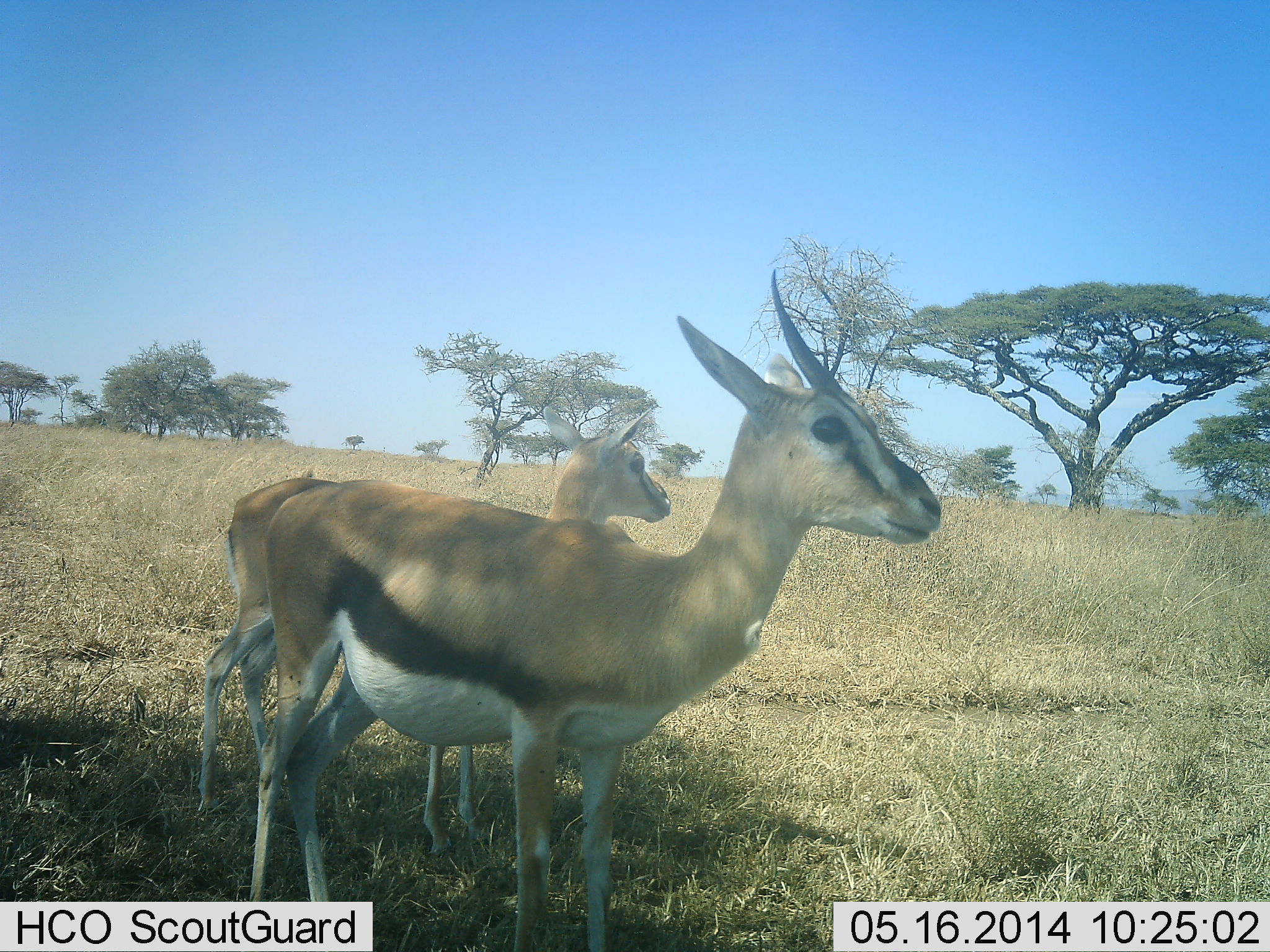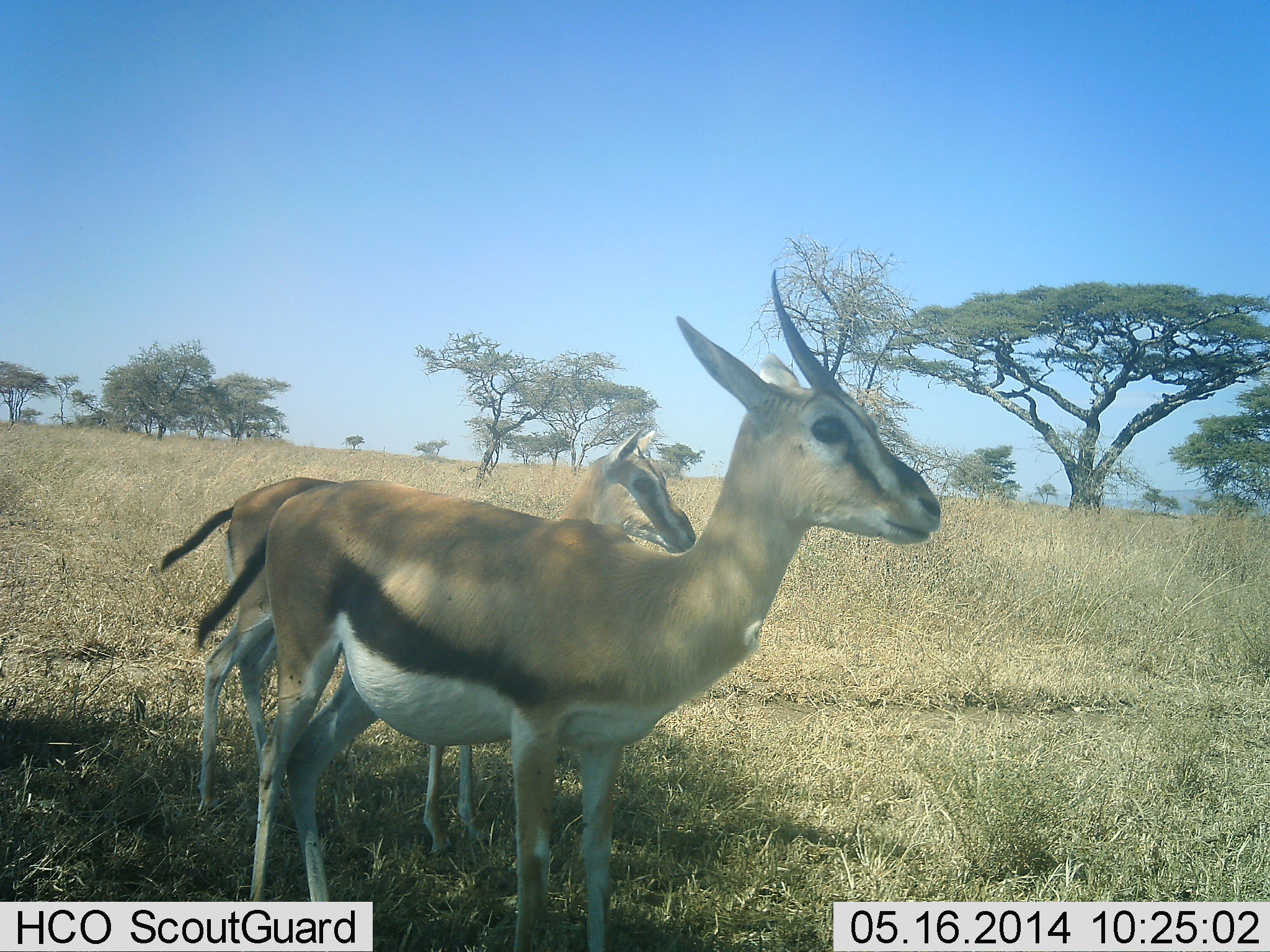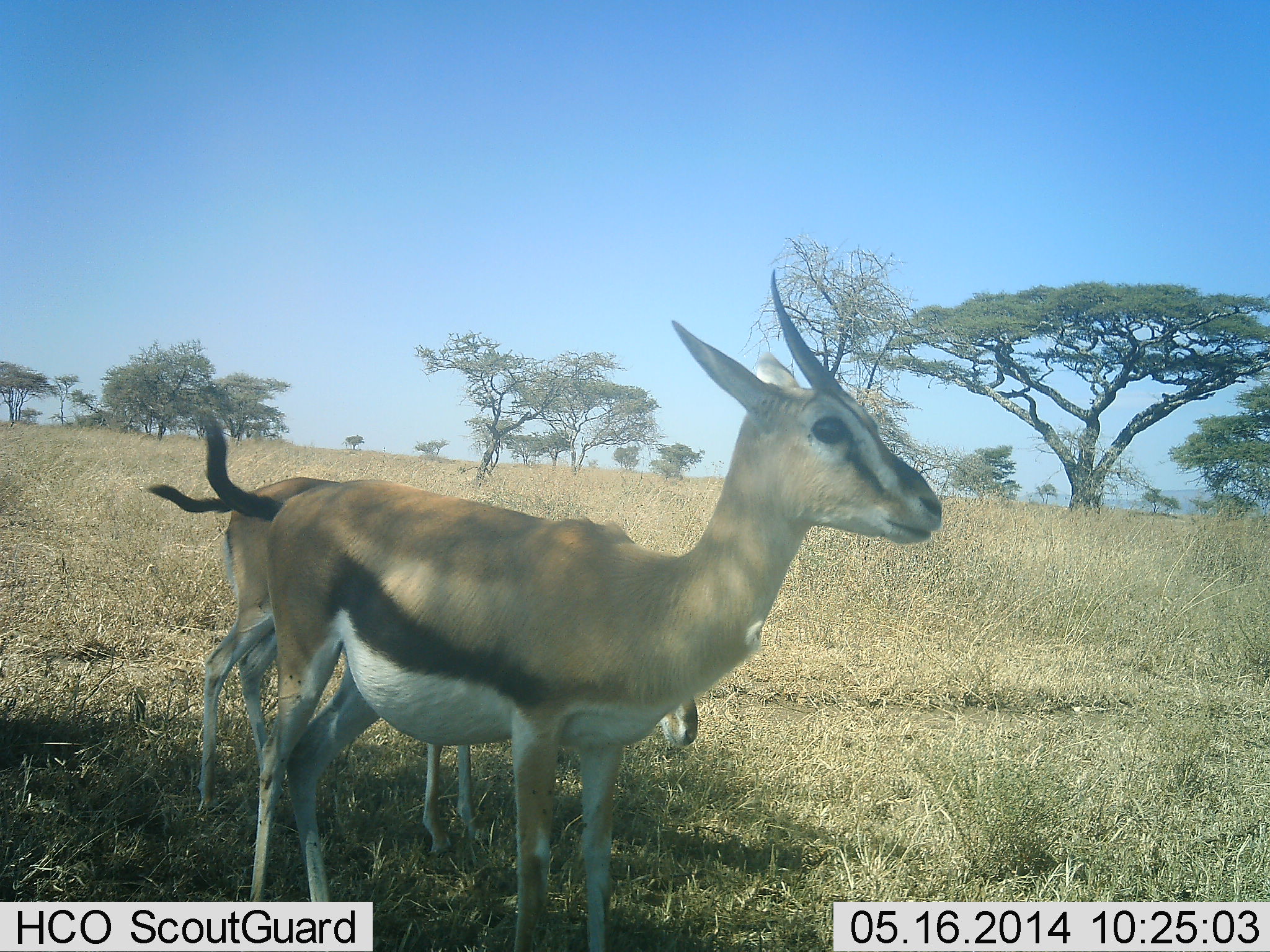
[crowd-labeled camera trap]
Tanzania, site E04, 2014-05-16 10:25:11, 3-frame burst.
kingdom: Animalia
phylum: Chordata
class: Mammalia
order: Artiodactyla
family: Bovidae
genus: Eudorcas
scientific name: Eudorcas thomsonii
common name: thomson's gazelle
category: gazellethomsons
Gazellethomsons (thomson's gazelle) (Eudorcas thomsonii), count 2. Behavior (volunteer vote fractions): standing 100%, resting 18%, moving 0%, interacting 0%. Young present (vote fraction): 18%. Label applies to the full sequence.